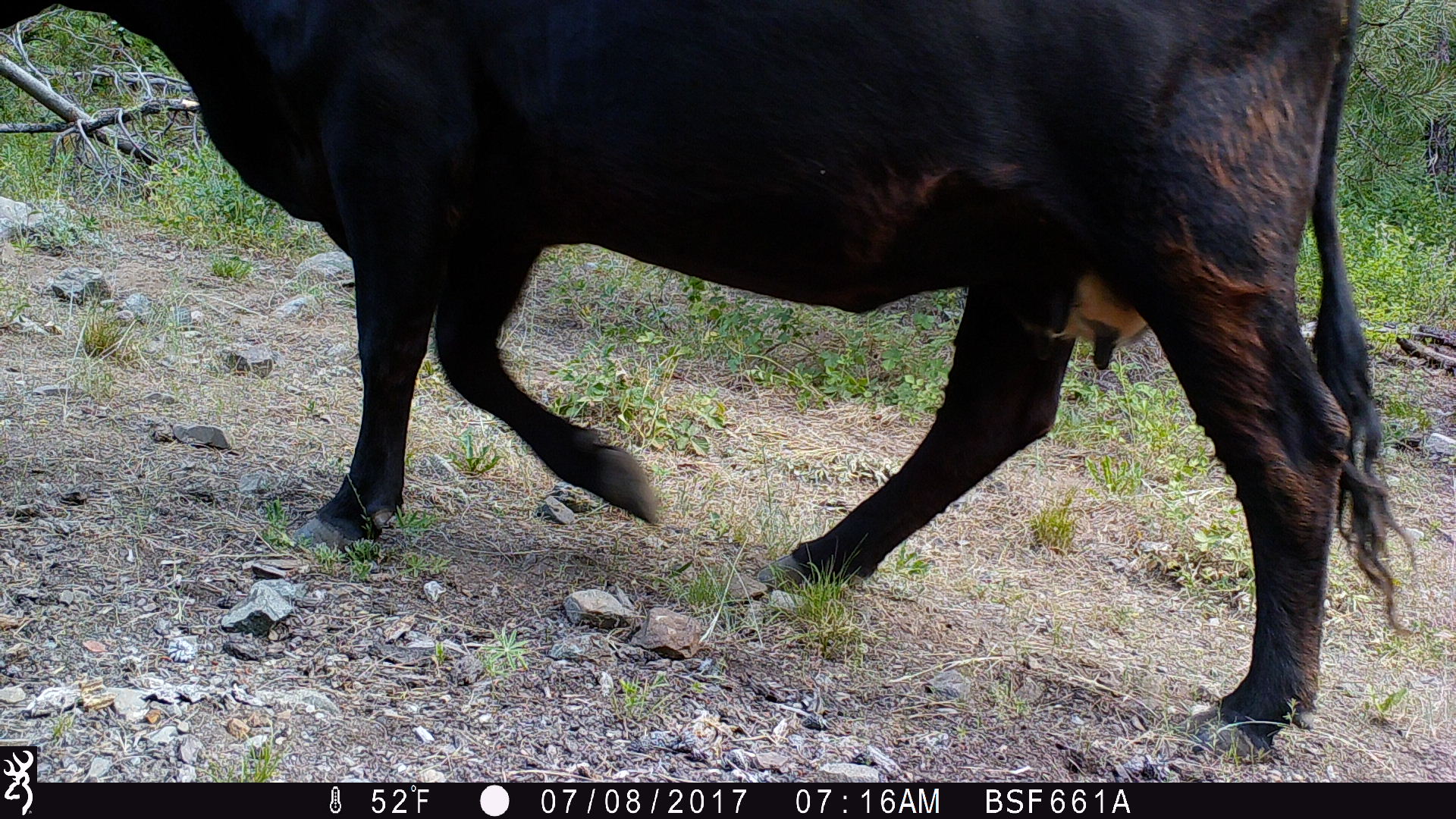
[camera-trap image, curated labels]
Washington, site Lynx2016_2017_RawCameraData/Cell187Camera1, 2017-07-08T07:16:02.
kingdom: Animalia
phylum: Chordata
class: Mammalia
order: Artiodactyla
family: Bovidae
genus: Bos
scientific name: Bos taurus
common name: domestic cattle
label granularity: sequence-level